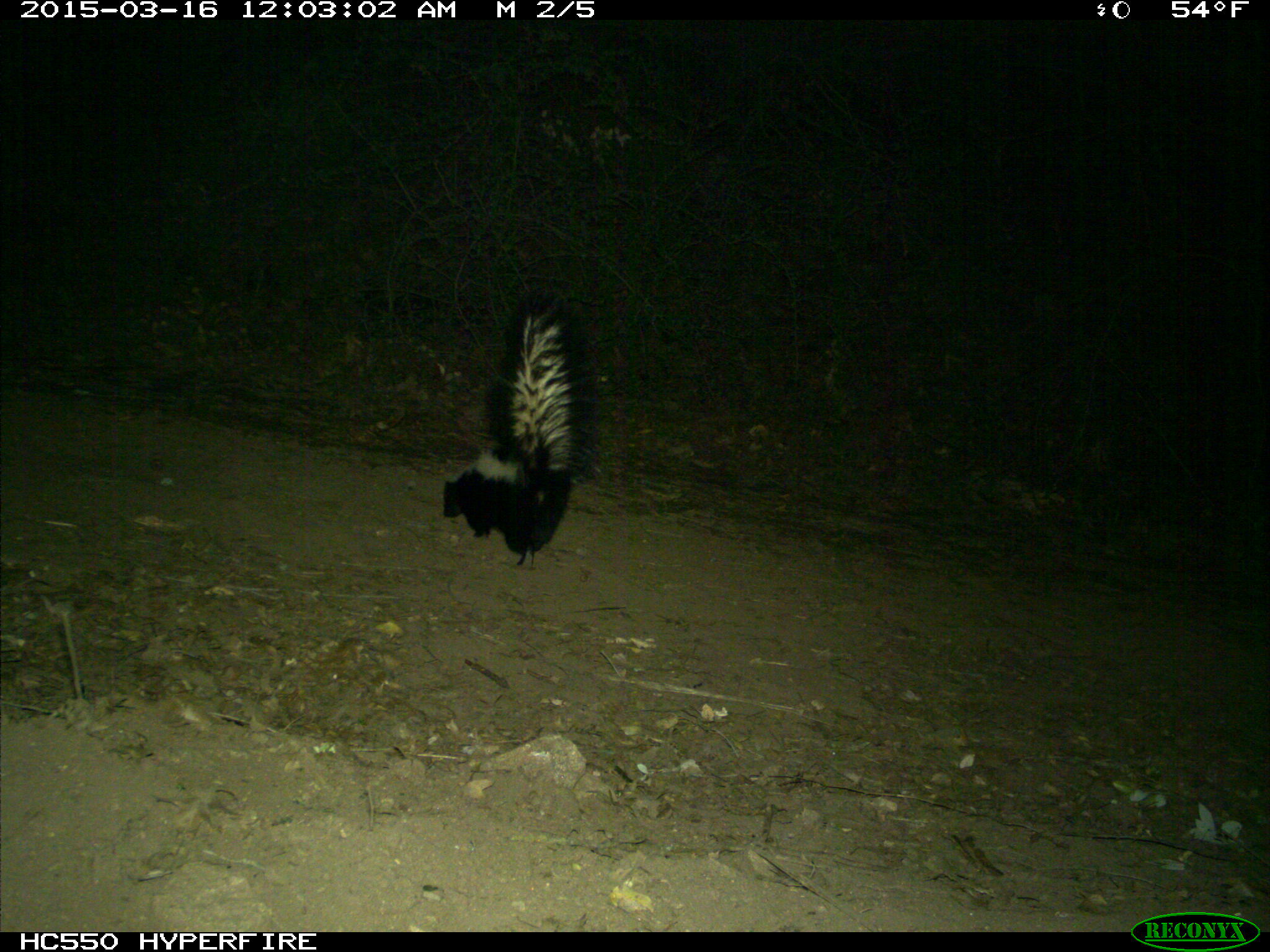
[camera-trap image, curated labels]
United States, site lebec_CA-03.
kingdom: Animalia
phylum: Chordata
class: Mammalia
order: Carnivora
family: Mephitidae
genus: Mephitis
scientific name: Mephitis mephitis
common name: striped skunk